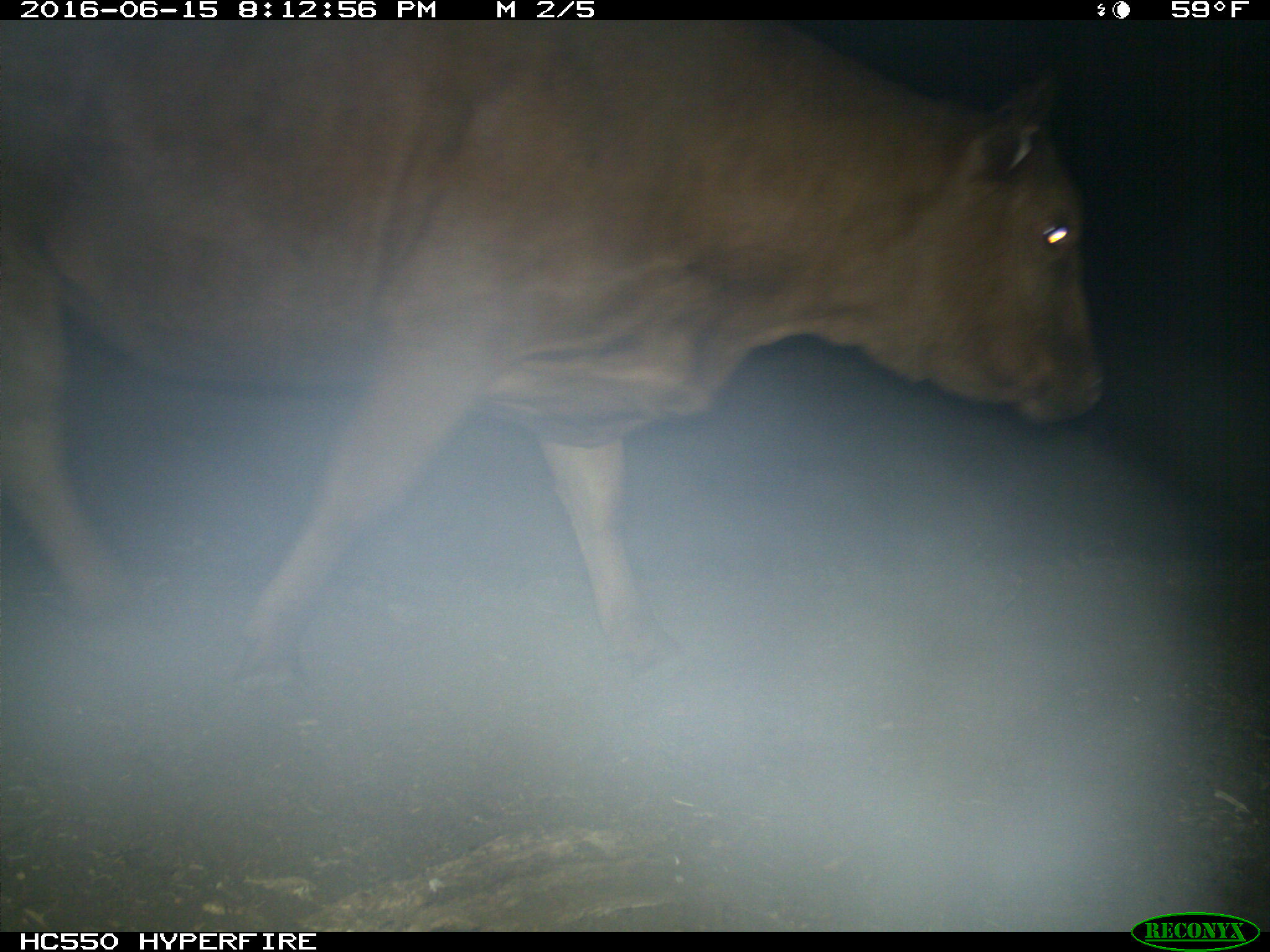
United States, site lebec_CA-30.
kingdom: Animalia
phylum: Chordata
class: Mammalia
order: Artiodactyla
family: Bovidae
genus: Bos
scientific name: Bos taurus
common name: domestic cow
Bos taurus (domestic cow).